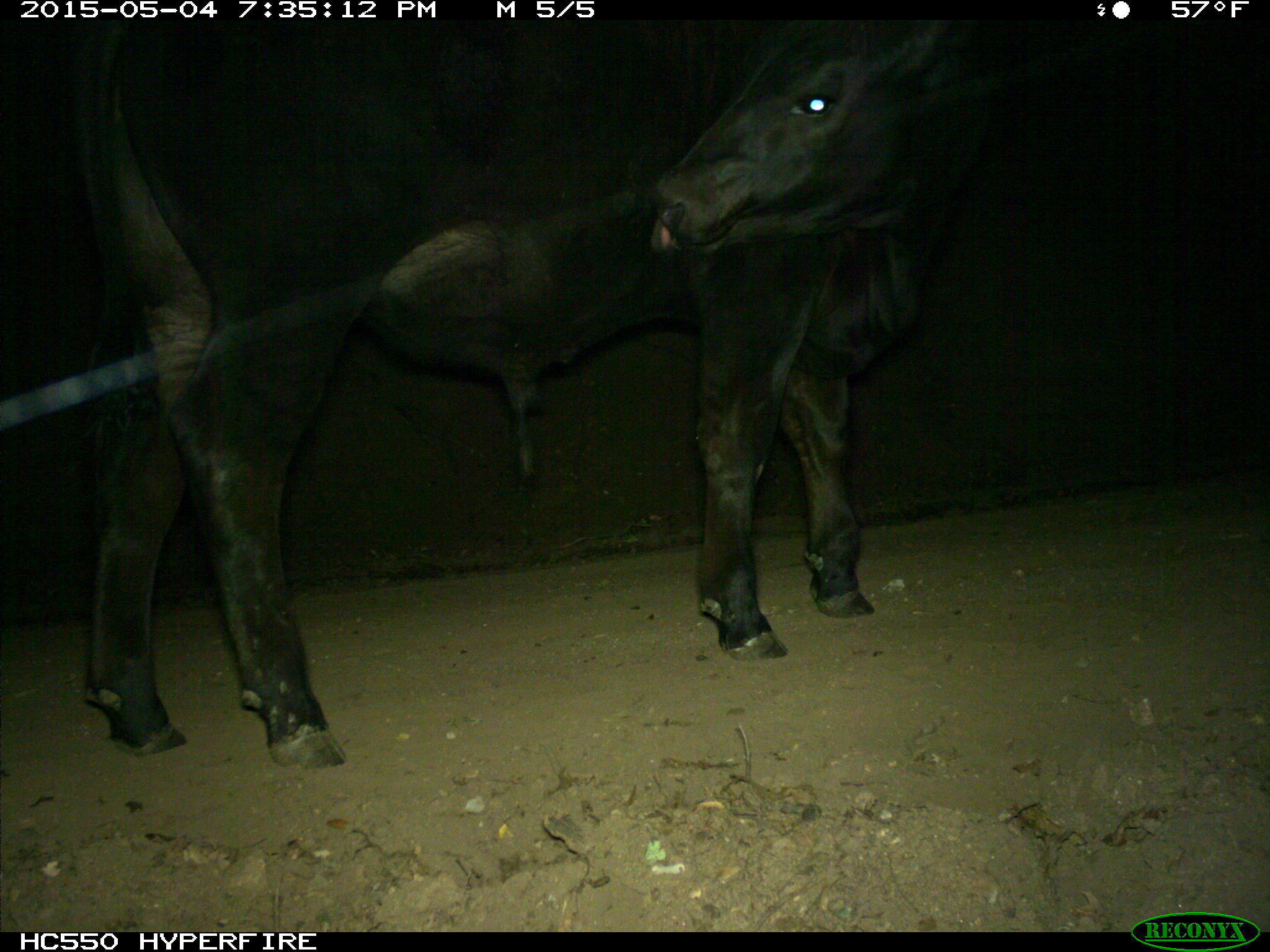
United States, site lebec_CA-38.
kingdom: Animalia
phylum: Chordata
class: Mammalia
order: Artiodactyla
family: Bovidae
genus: Bos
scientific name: Bos taurus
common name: domestic cow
Bos taurus (domestic cow).